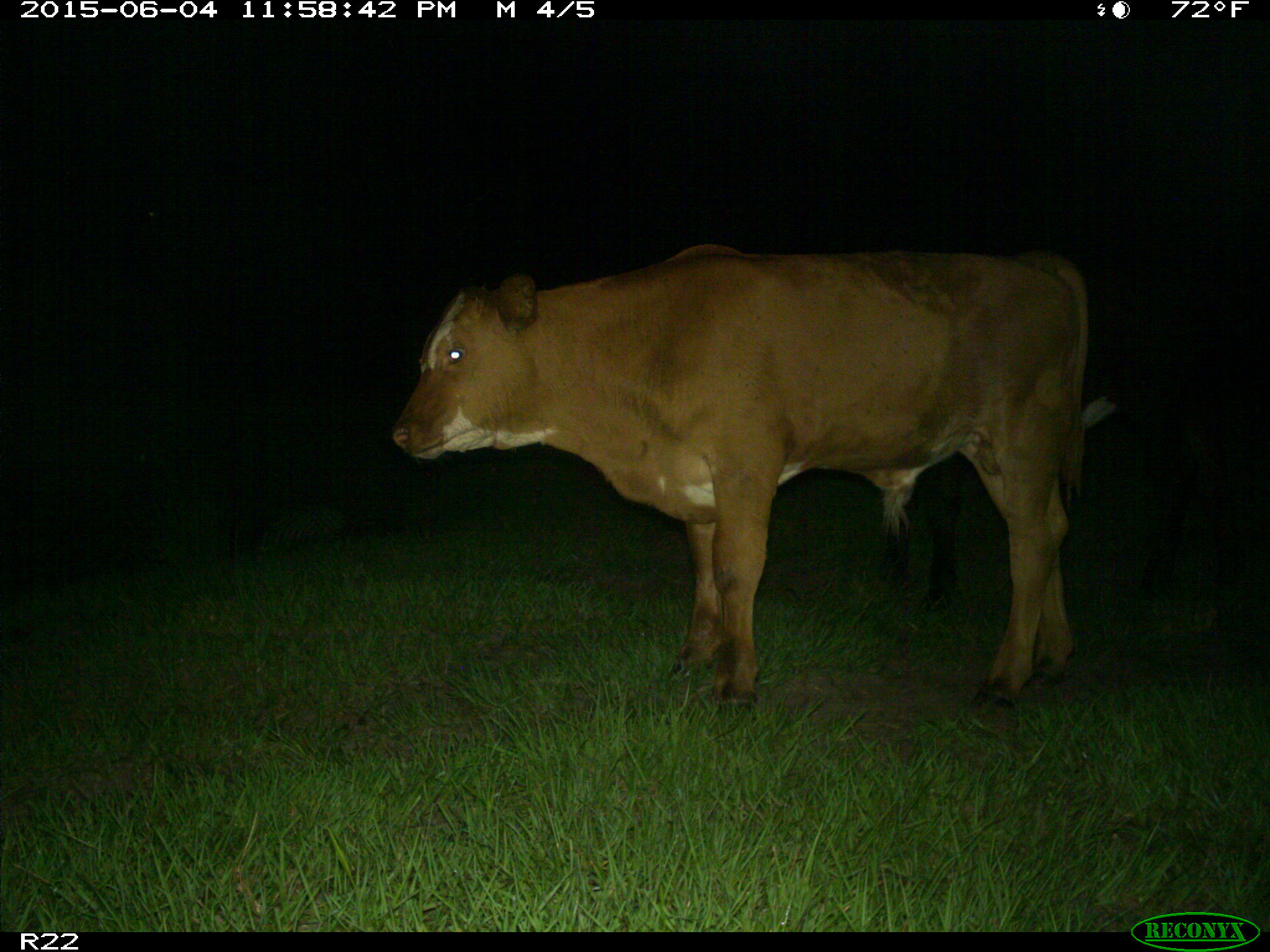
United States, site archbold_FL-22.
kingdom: Animalia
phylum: Chordata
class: Mammalia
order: Artiodactyla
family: Bovidae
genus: Bos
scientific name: Bos taurus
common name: domestic cow